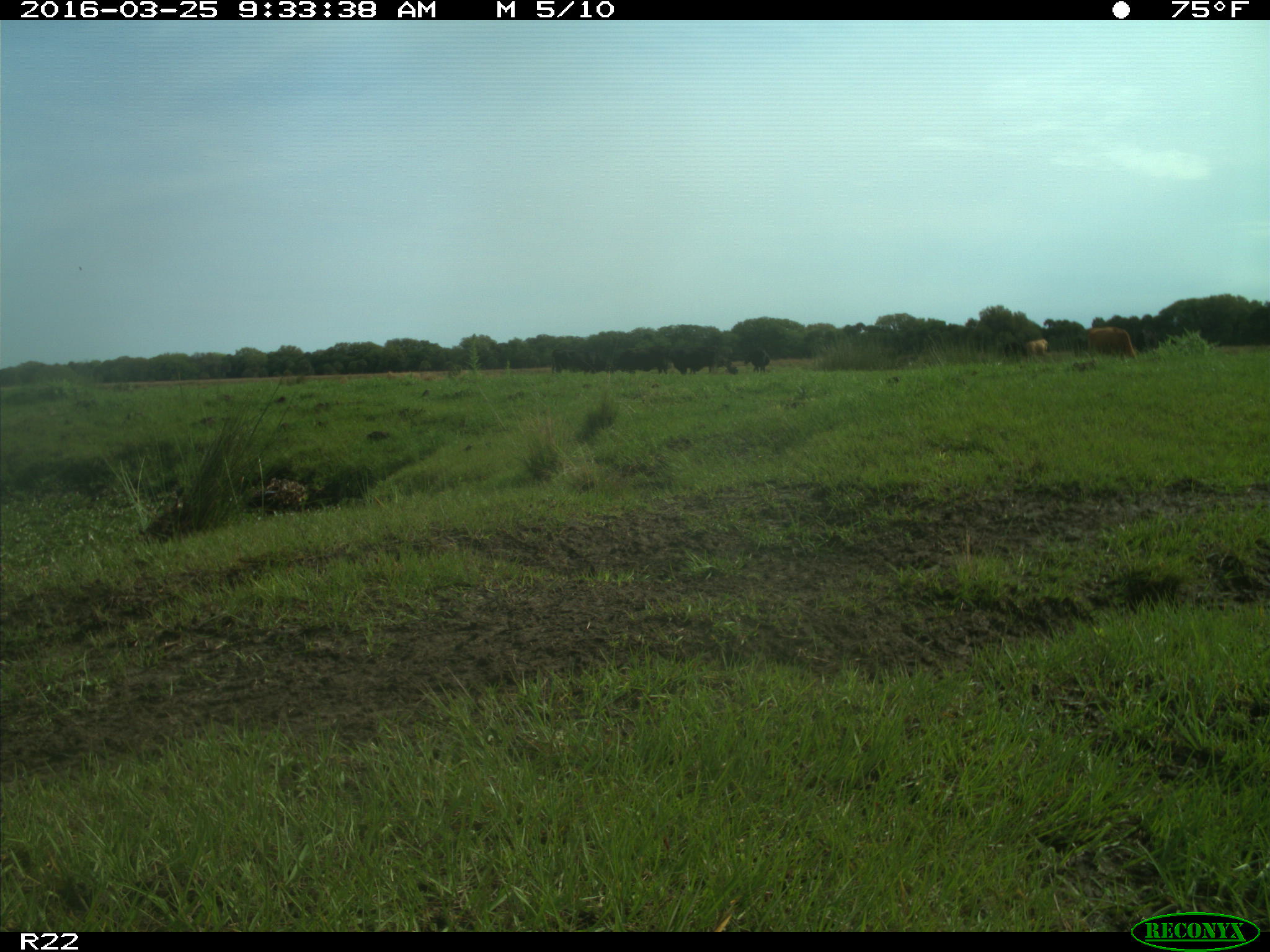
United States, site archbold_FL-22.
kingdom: Animalia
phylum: Chordata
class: Mammalia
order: Artiodactyla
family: Bovidae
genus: Bos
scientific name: Bos taurus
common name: domestic cow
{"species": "Bos taurus (domestic cow)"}